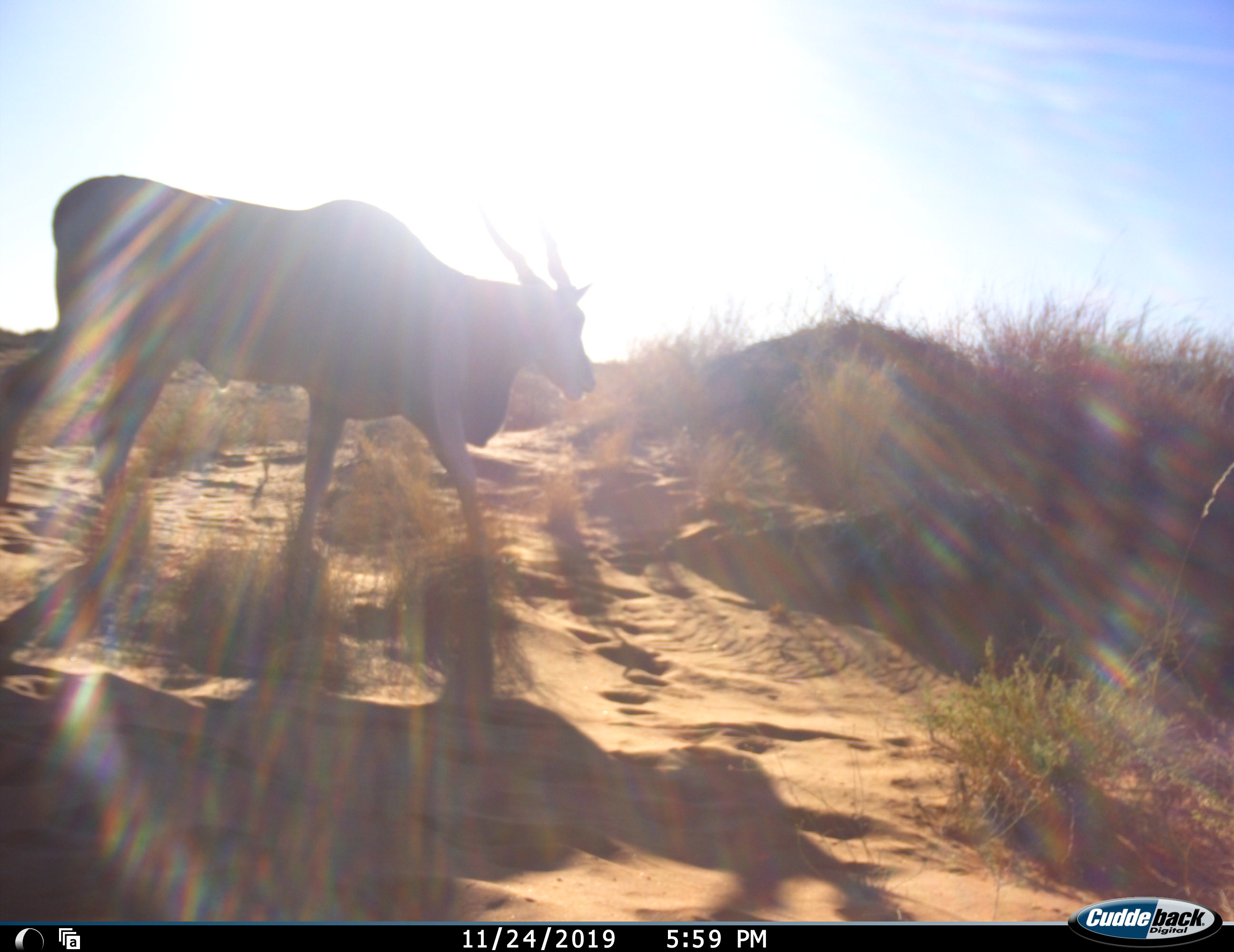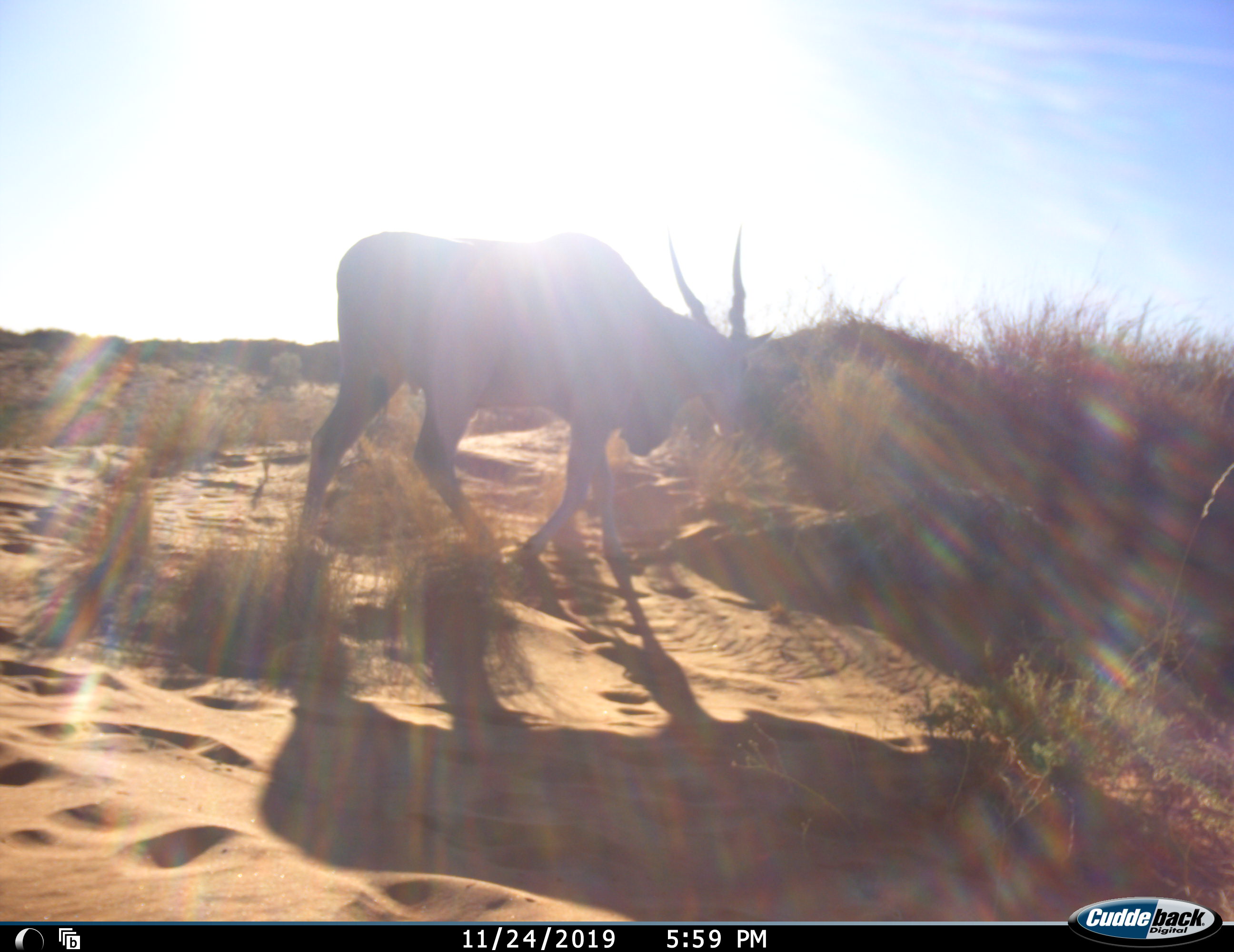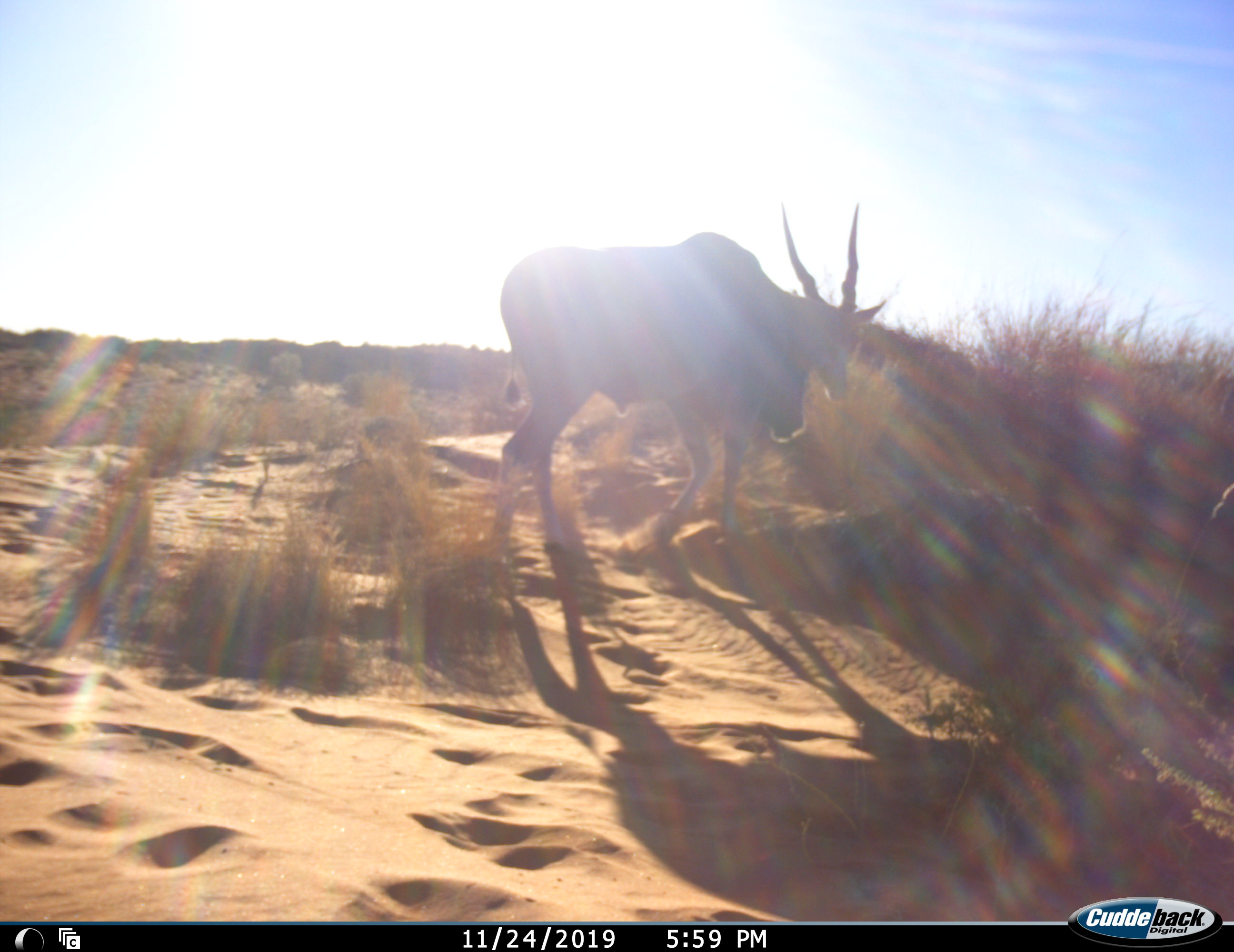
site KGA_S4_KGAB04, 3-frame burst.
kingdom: Animalia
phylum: Chordata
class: Mammalia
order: Artiodactyla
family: Bovidae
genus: Tragelaphus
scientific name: Tragelaphus oryx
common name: eland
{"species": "eland (Tragelaphus oryx)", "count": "1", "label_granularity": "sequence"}